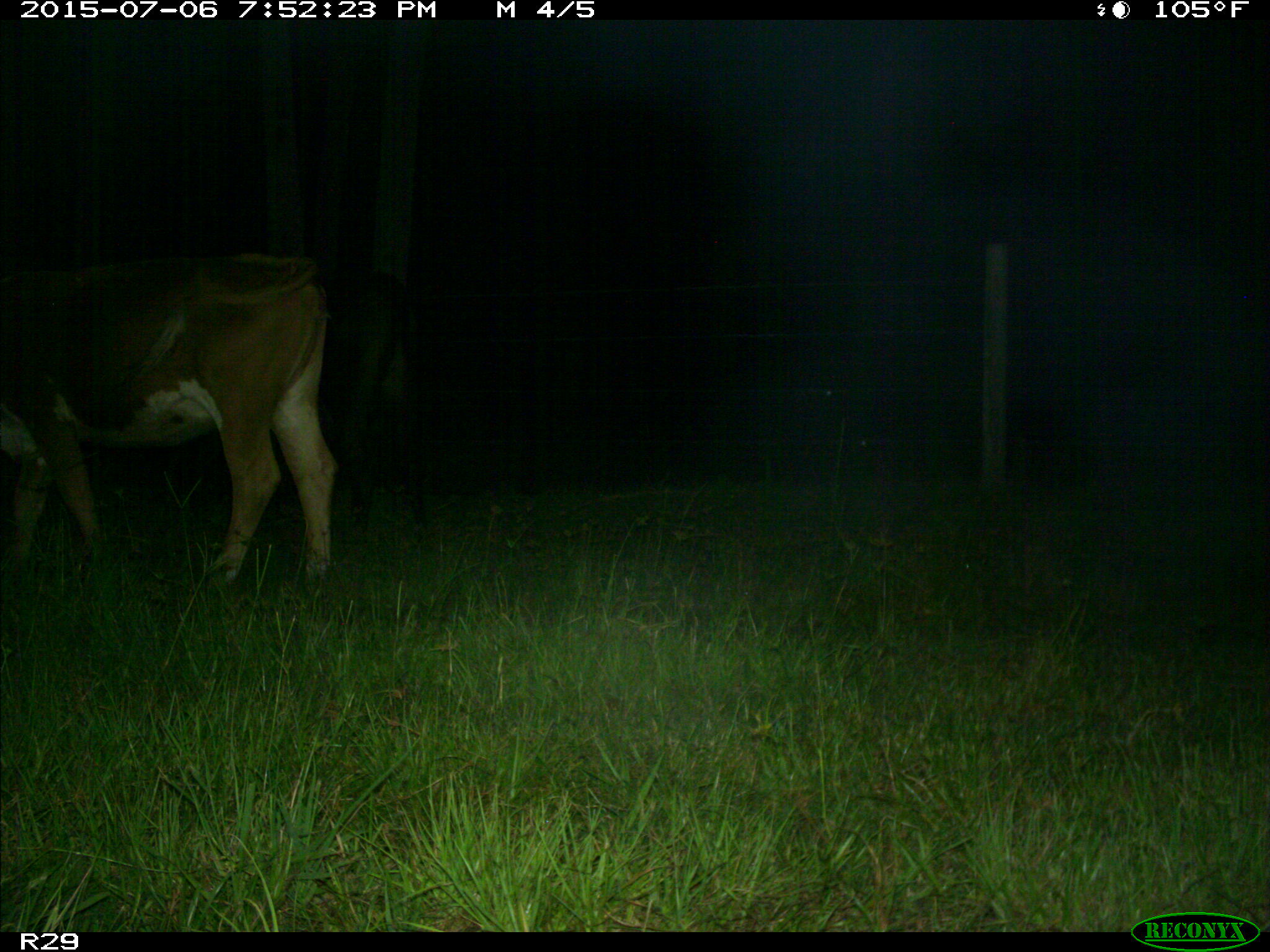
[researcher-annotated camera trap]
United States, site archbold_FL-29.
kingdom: Animalia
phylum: Chordata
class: Mammalia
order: Artiodactyla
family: Bovidae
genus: Bos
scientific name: Bos taurus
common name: domestic cow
Bos taurus (domestic cow).